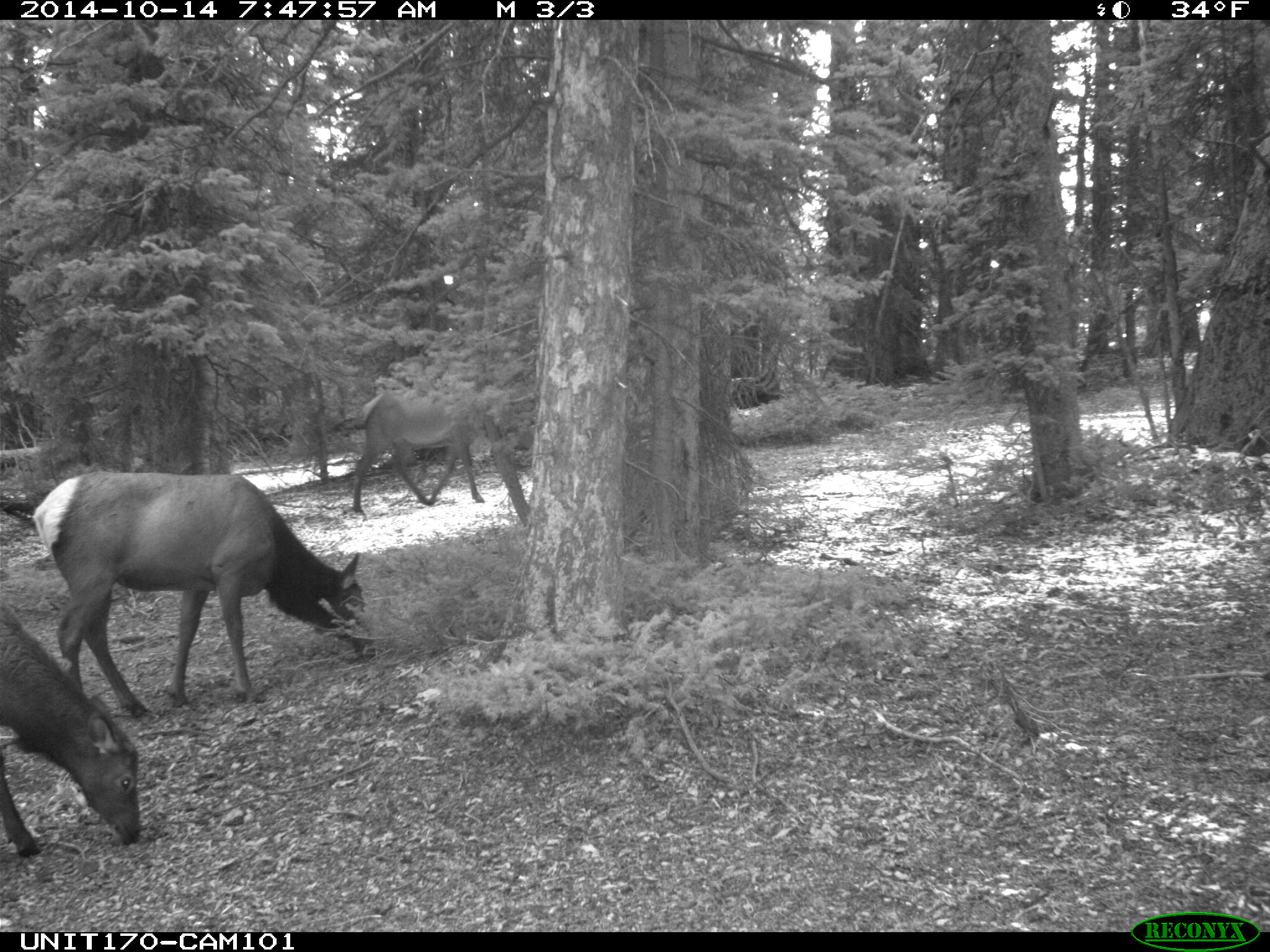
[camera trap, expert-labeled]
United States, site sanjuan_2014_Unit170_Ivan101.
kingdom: Animalia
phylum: Chordata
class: Mammalia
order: Artiodactyla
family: Cervidae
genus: Cervus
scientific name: Cervus elaphus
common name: red deer